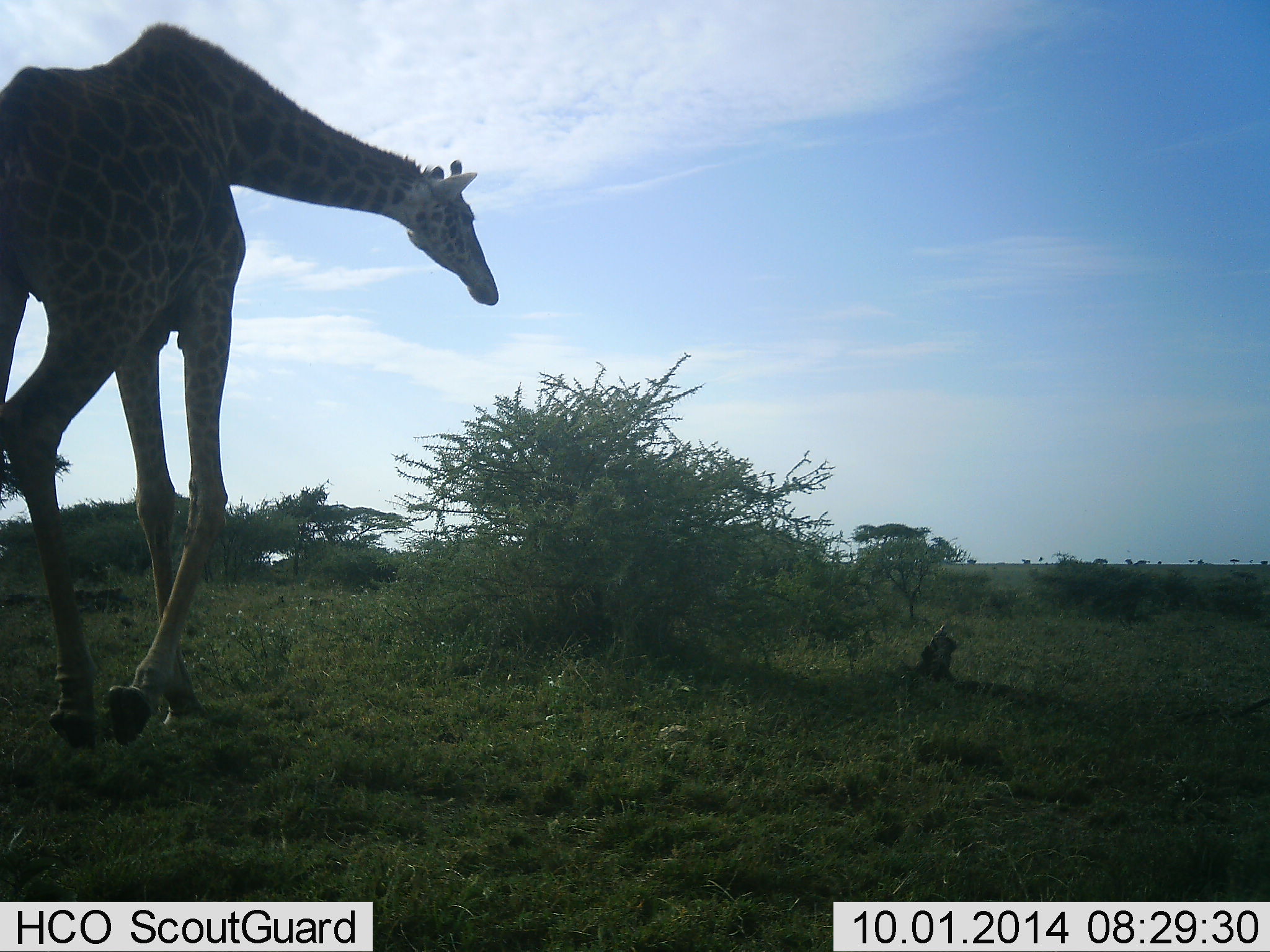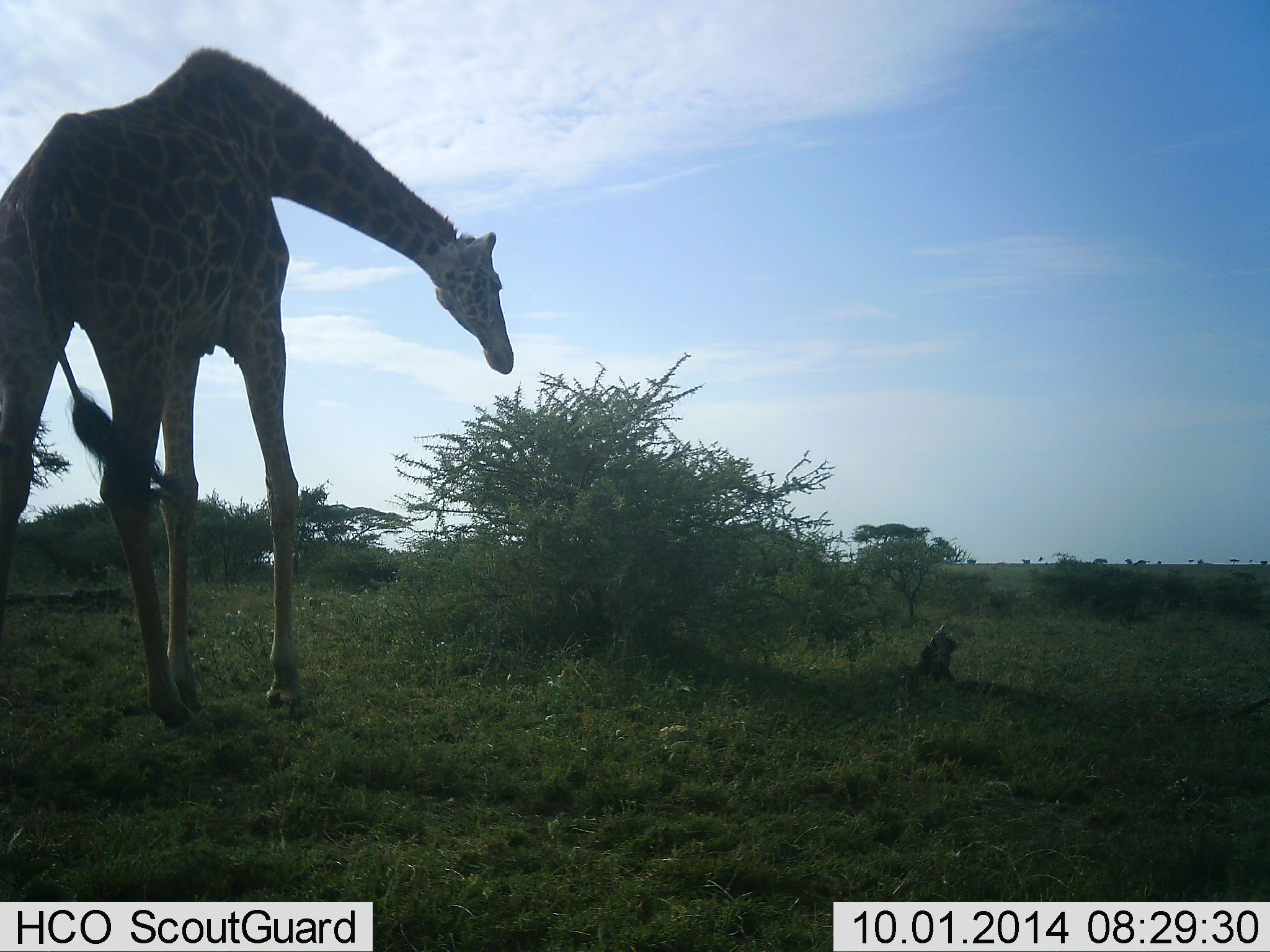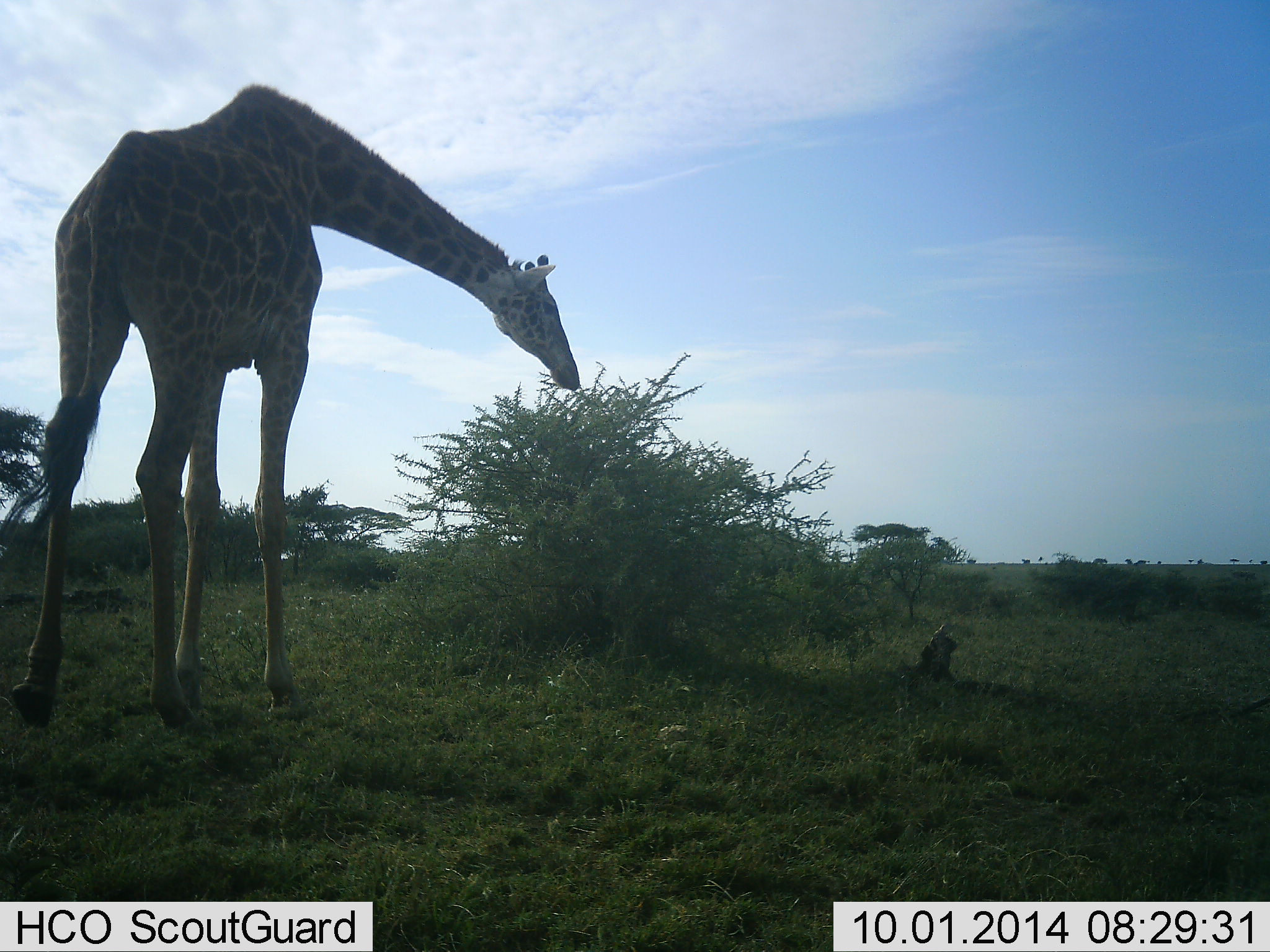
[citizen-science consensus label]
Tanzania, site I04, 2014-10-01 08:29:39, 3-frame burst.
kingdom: Animalia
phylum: Chordata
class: Mammalia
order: Artiodactyla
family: Giraffidae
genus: Giraffa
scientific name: Giraffa camelopardalis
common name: giraffe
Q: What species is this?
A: Giraffe (Giraffa camelopardalis).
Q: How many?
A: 1.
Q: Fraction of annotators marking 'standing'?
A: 40%.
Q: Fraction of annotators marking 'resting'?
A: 0%.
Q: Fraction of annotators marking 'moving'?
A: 50%.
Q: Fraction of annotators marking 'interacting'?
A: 0%.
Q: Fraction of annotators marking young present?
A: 0%.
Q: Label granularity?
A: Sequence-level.